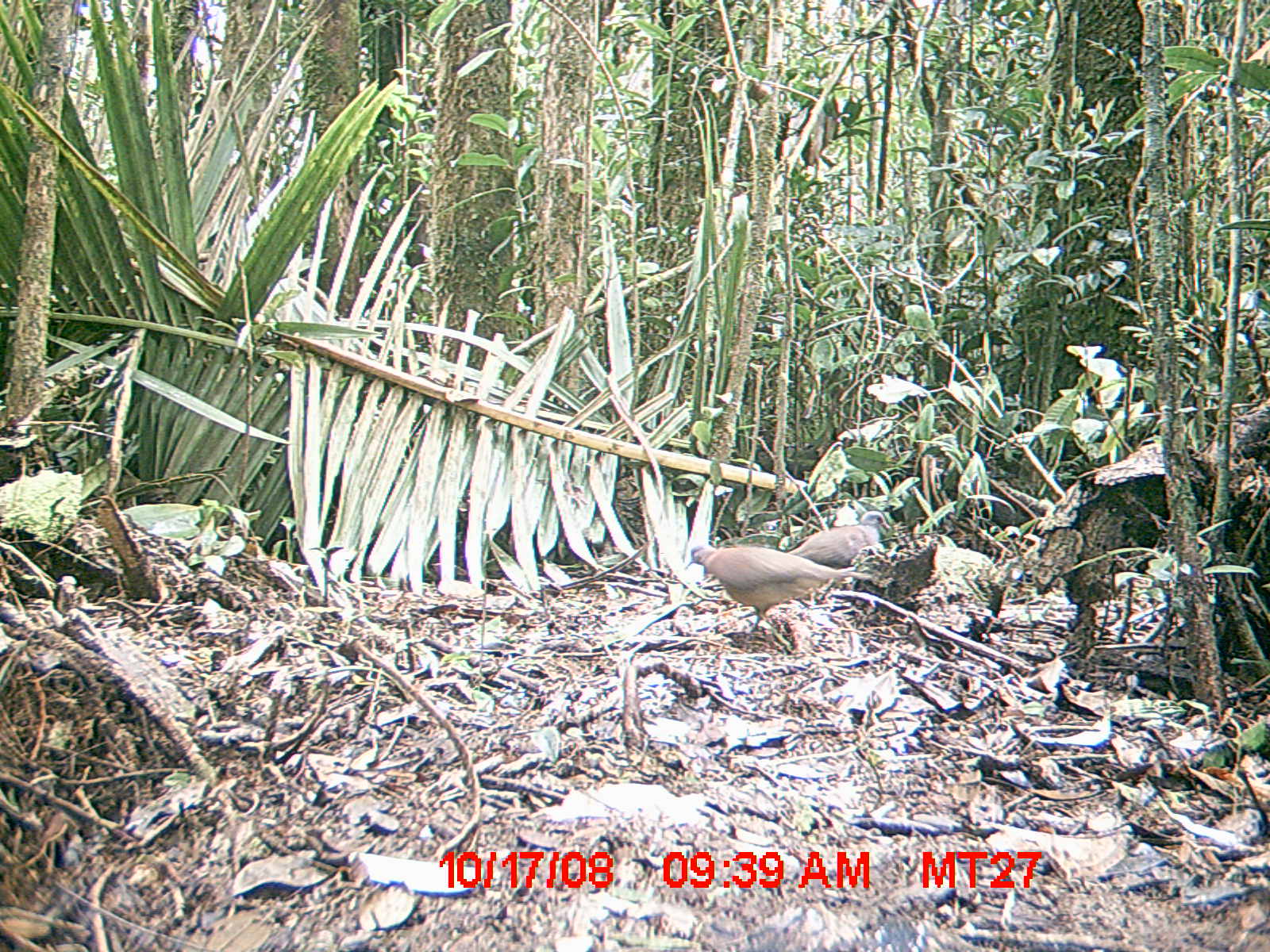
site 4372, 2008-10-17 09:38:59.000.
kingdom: Animalia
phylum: Chordata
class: Aves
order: Columbiformes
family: Columbidae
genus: Streptopelia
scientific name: Streptopelia picturata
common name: madagascar turtle-dove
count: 2